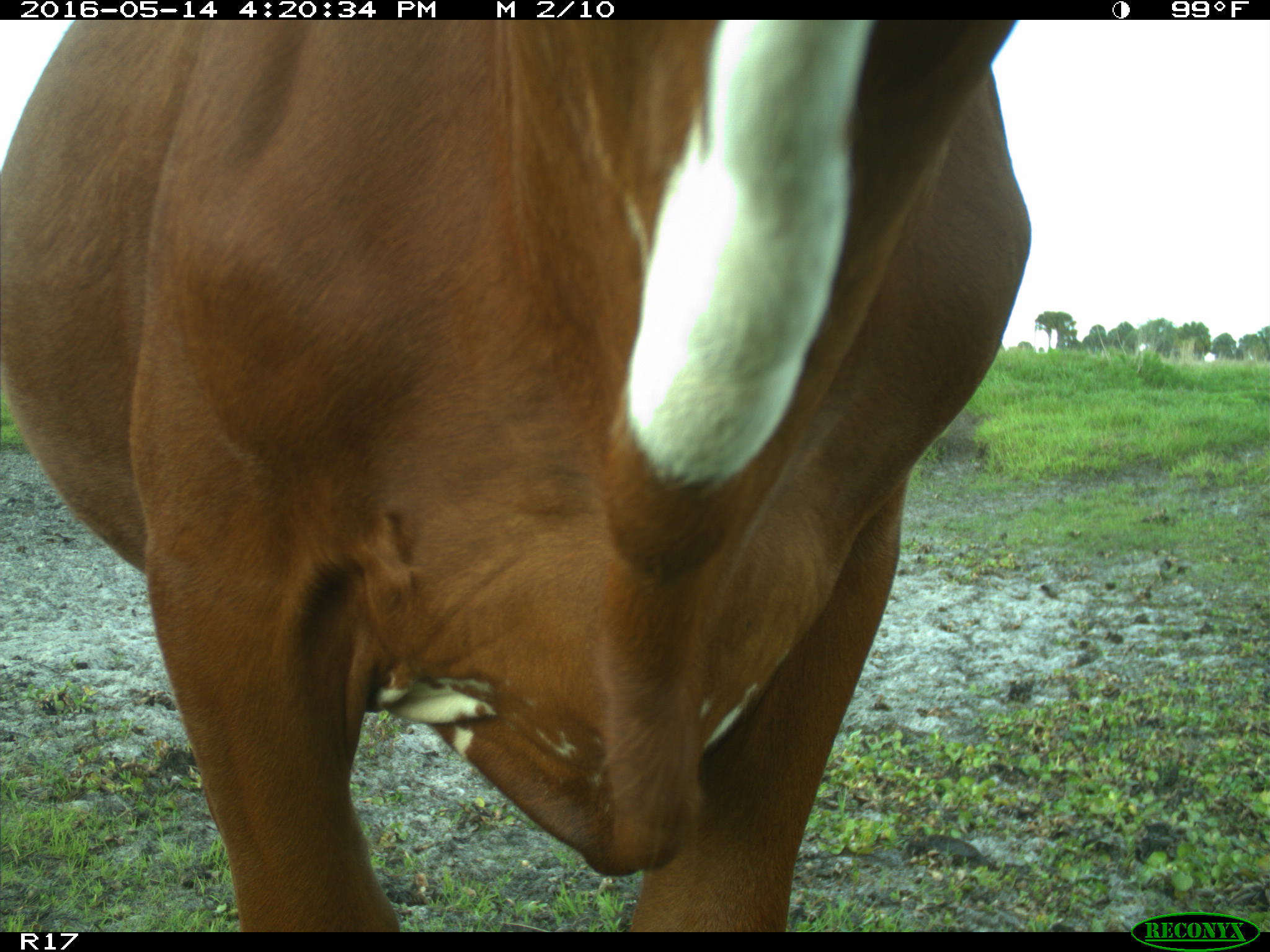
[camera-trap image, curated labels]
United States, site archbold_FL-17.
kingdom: Animalia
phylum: Chordata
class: Mammalia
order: Artiodactyla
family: Bovidae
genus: Bos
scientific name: Bos taurus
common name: domestic cow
Bos taurus (domestic cow).